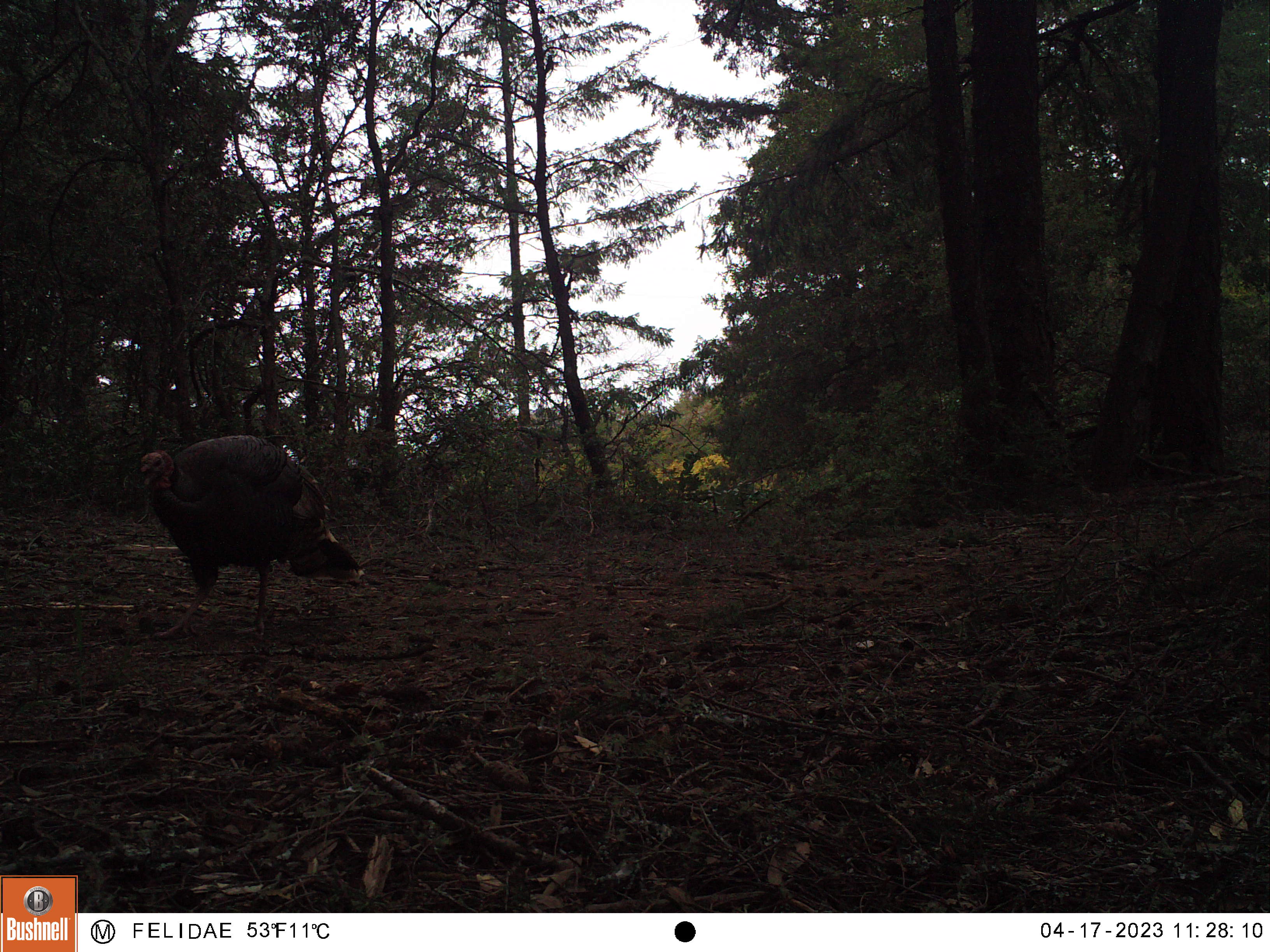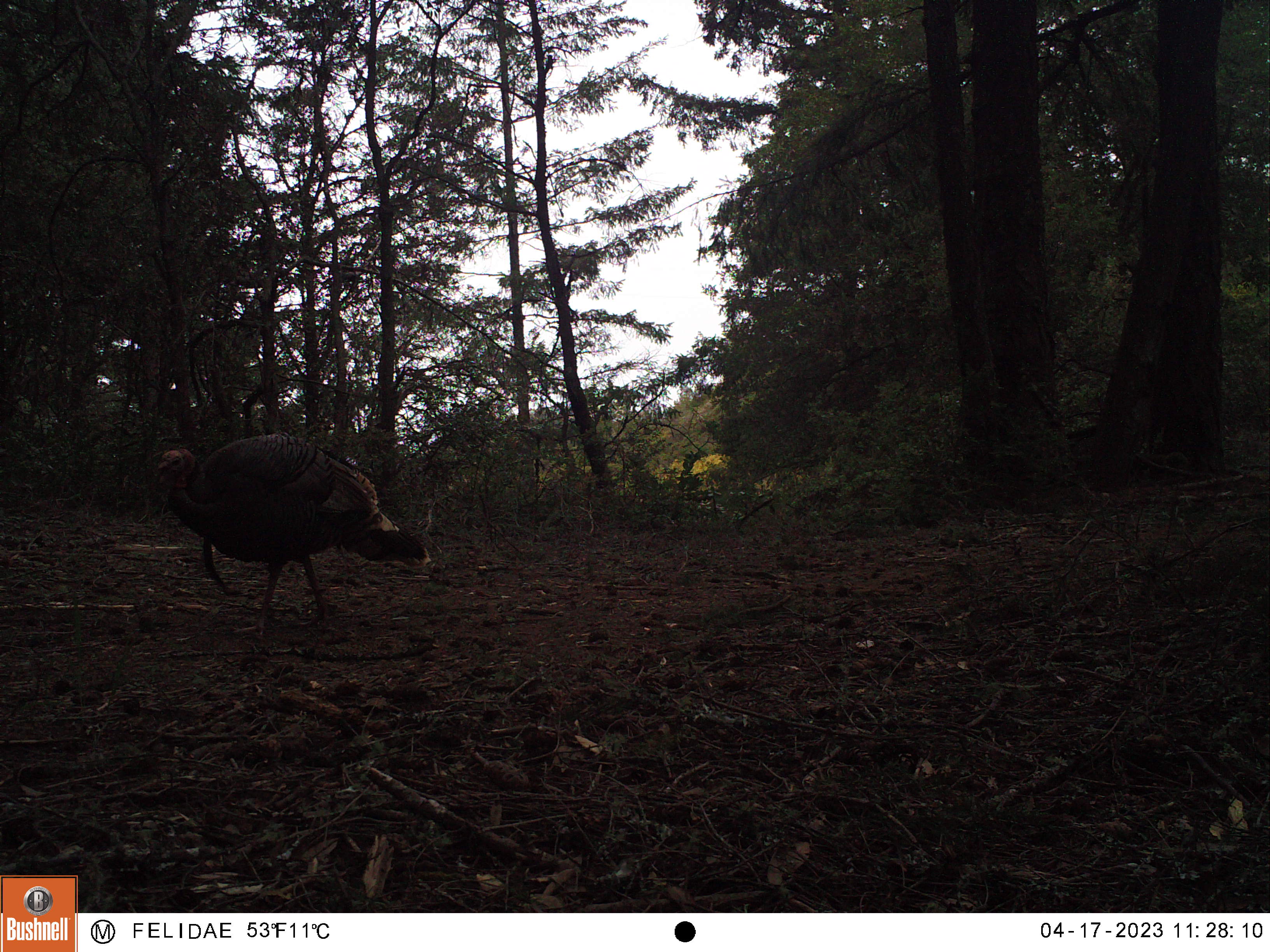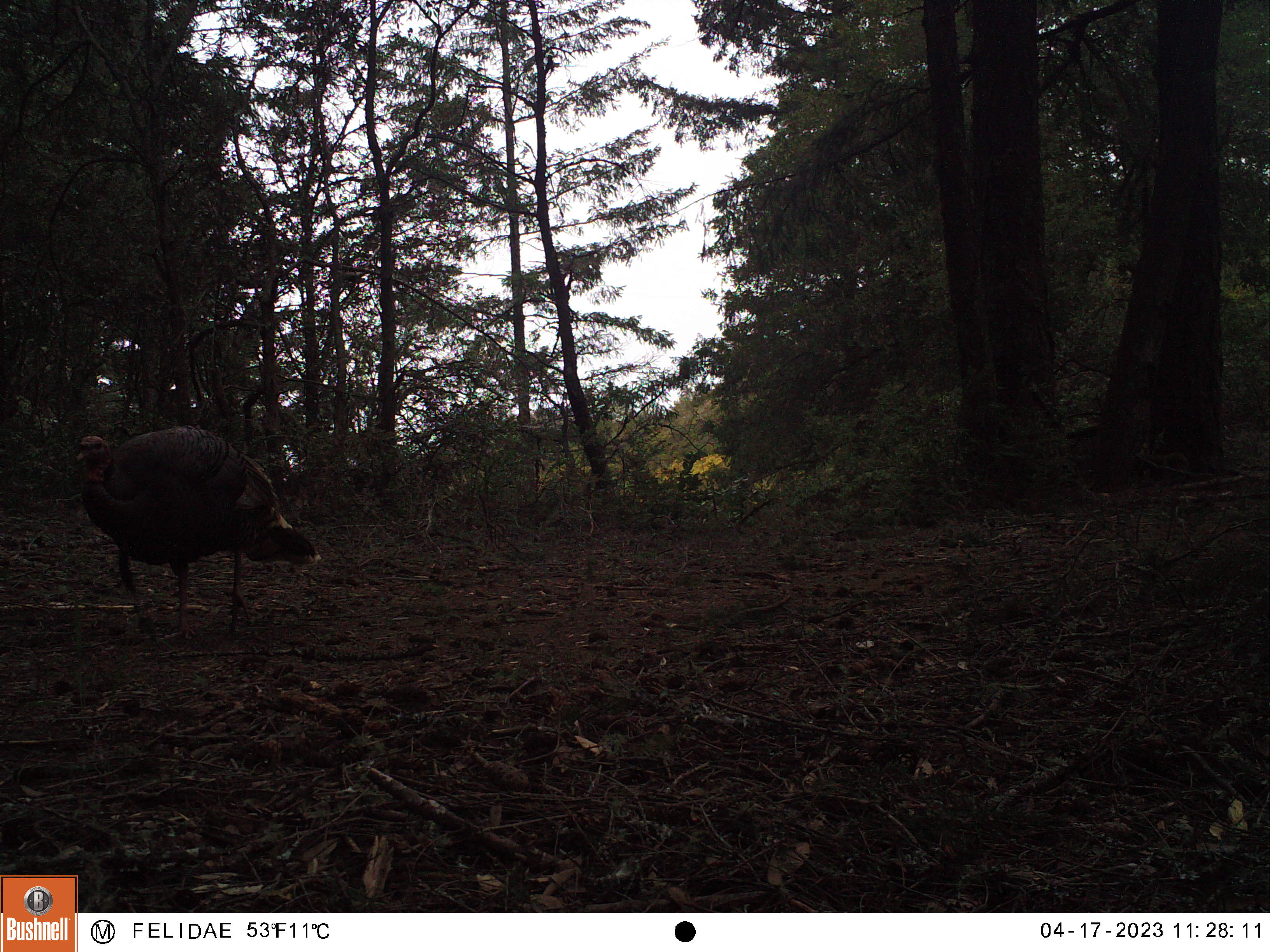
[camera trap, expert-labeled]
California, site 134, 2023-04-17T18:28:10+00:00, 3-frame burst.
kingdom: Animalia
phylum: Chordata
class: Aves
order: Galliformes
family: Phasianidae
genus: Meleagris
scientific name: Meleagris gallopavo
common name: turkey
Turkey (Meleagris gallopavo).